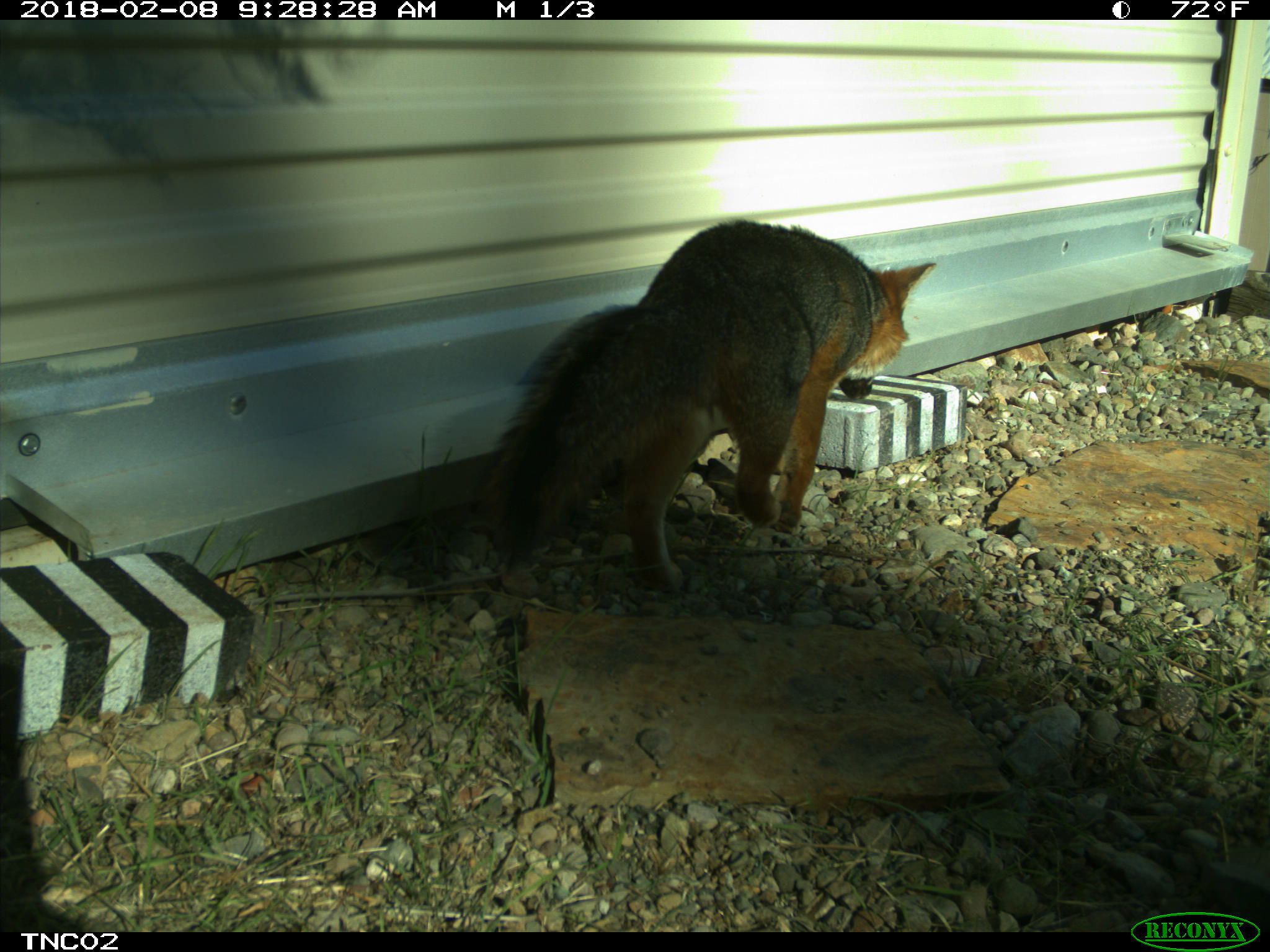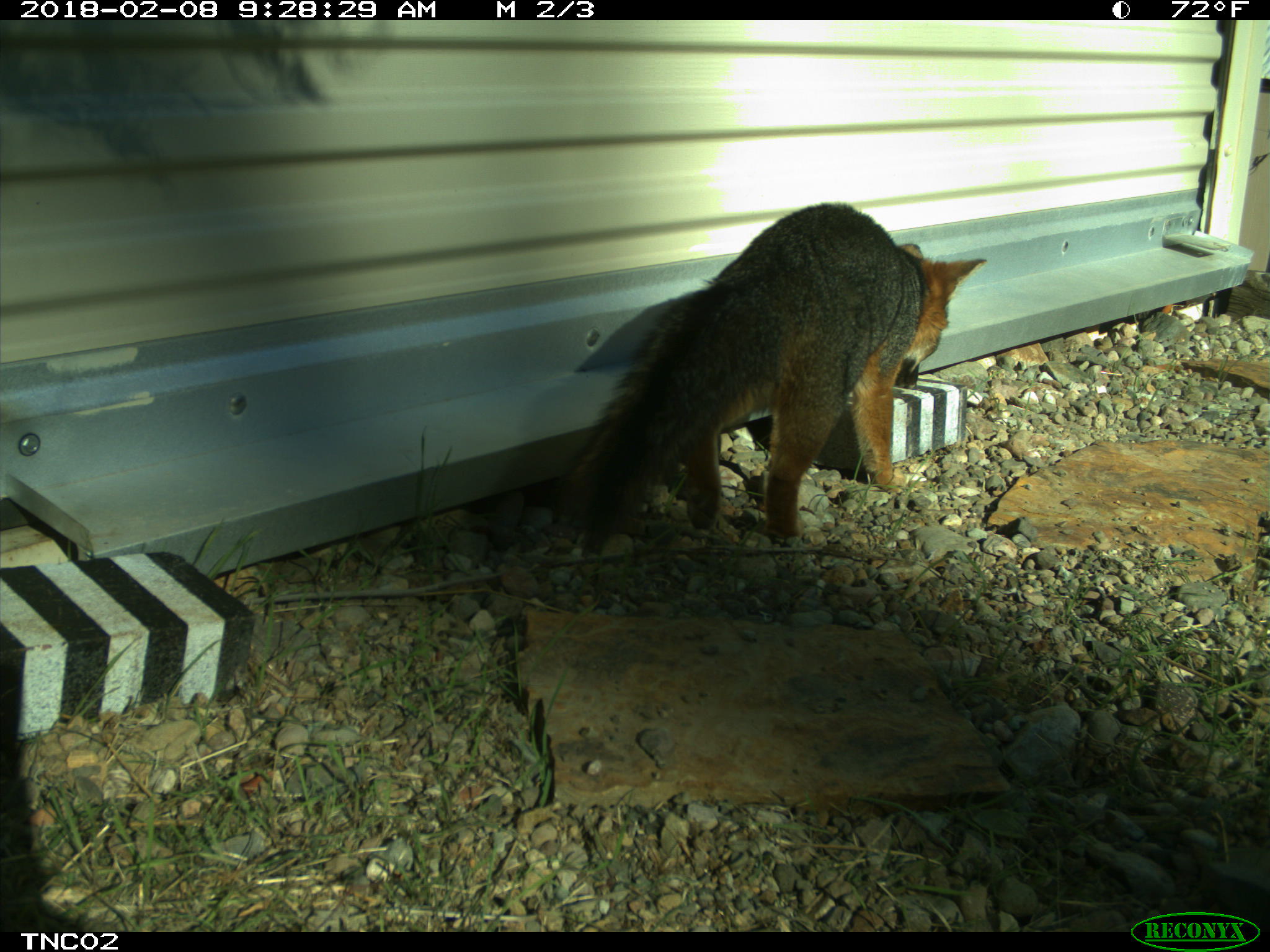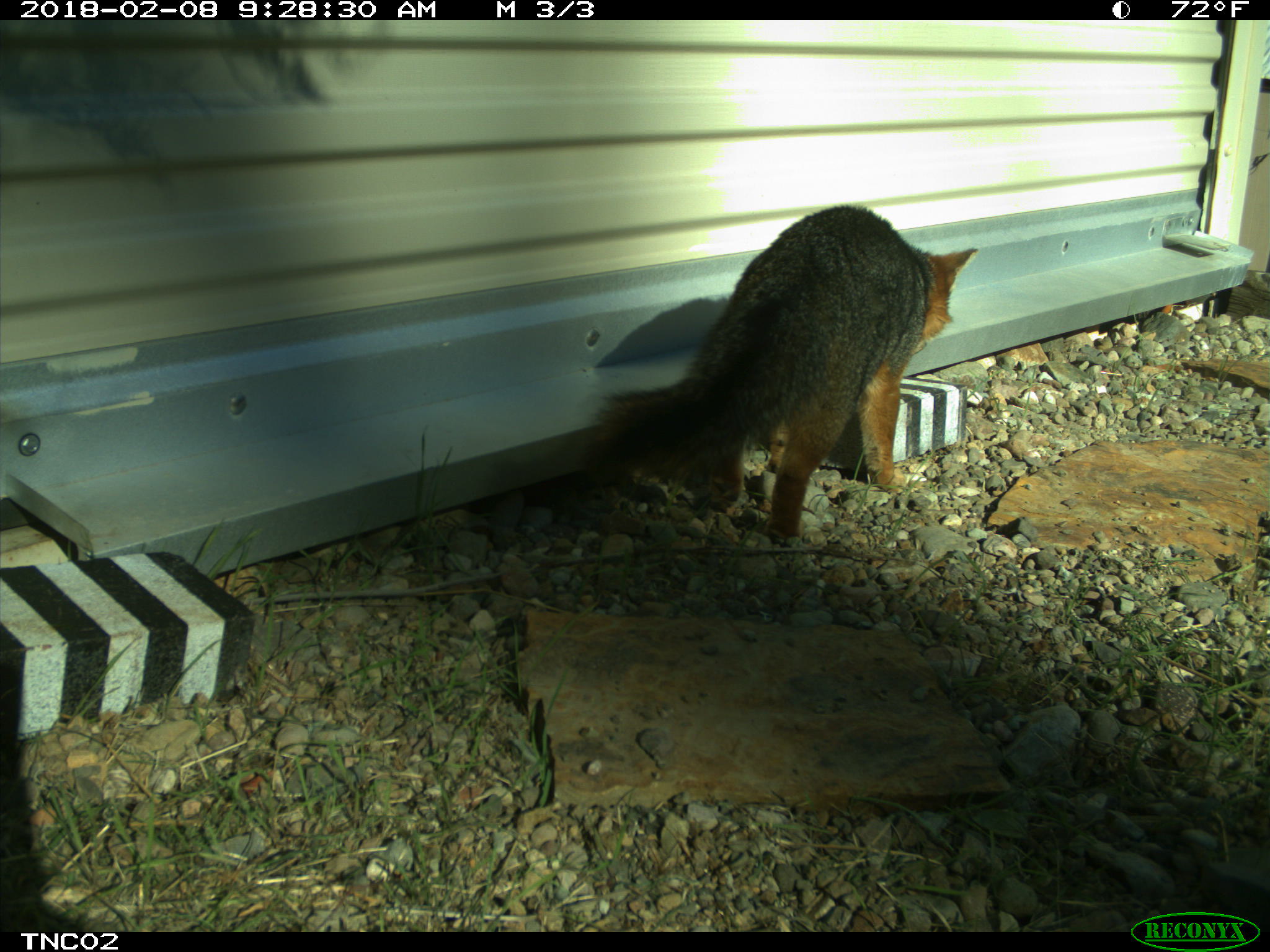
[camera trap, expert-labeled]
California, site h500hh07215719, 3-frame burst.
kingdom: Animalia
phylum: Chordata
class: Mammalia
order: Carnivora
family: Canidae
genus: Urocyon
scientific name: Urocyon littoralis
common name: island fox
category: fox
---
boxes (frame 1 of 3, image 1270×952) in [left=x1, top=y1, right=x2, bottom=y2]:
fox: [left=471, top=219, right=938, bottom=596]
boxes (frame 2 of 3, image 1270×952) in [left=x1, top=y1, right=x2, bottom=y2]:
fox: [left=573, top=202, right=988, bottom=538]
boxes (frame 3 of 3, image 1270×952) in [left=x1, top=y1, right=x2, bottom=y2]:
fox: [left=580, top=203, right=975, bottom=540]